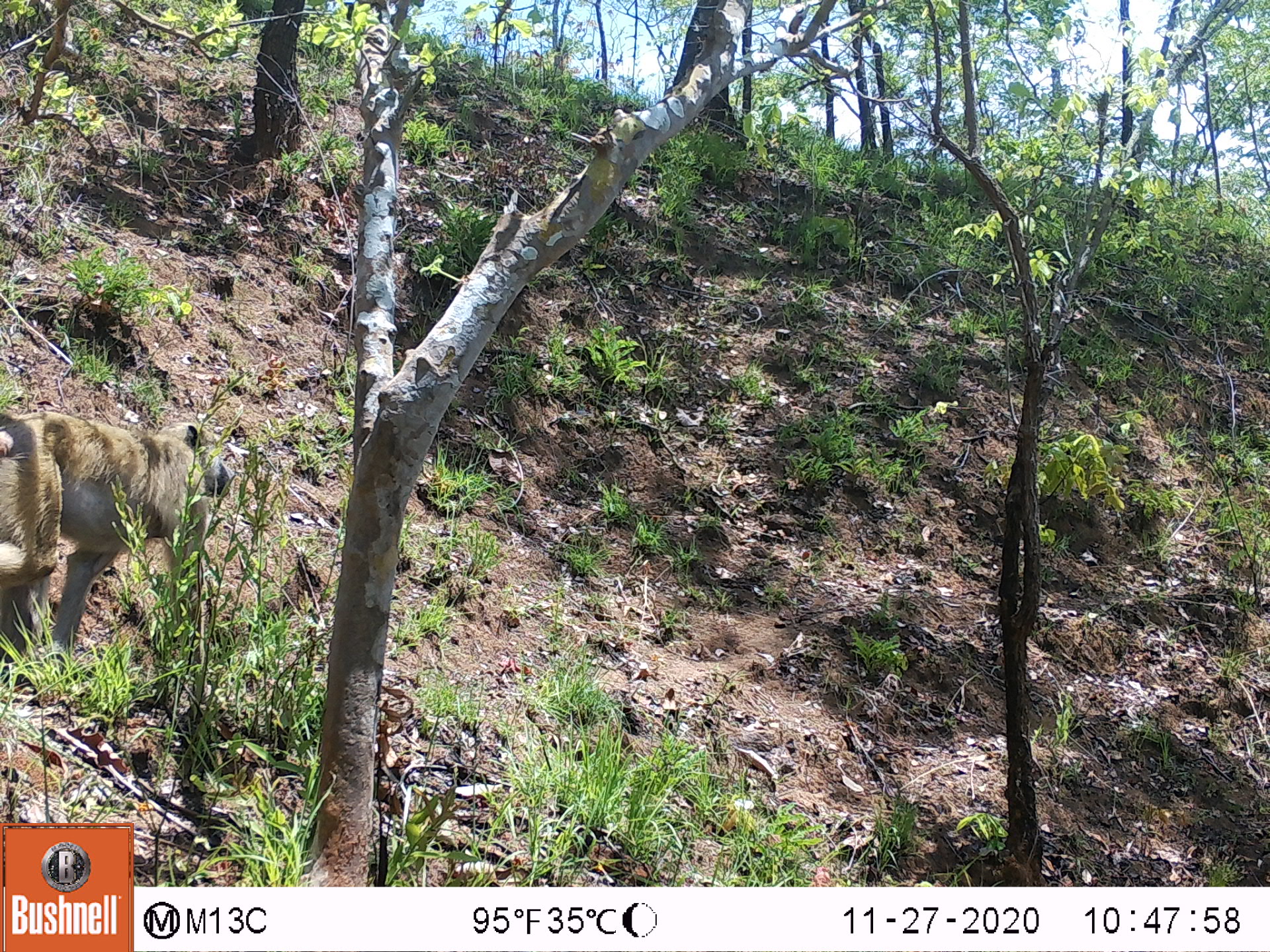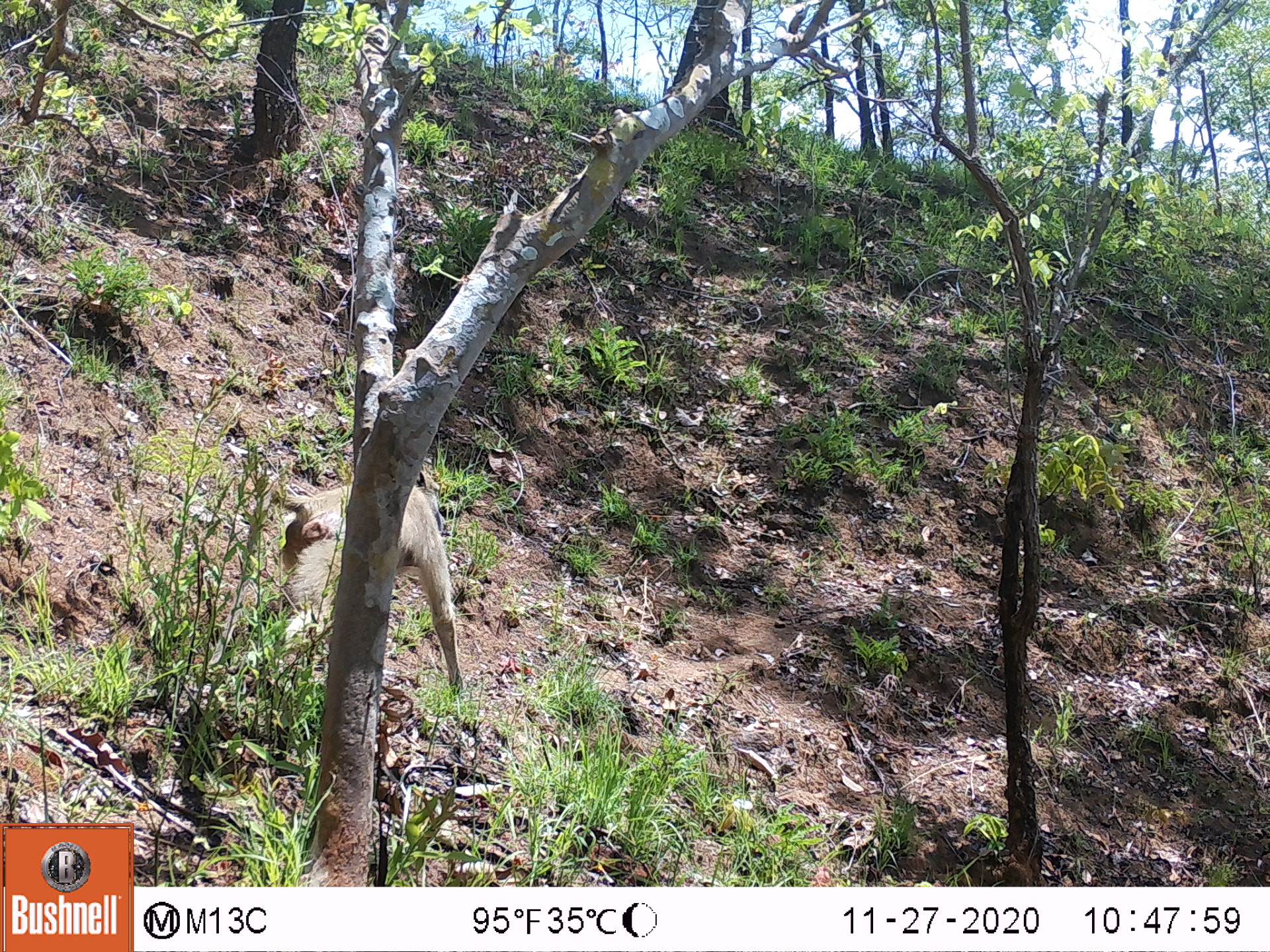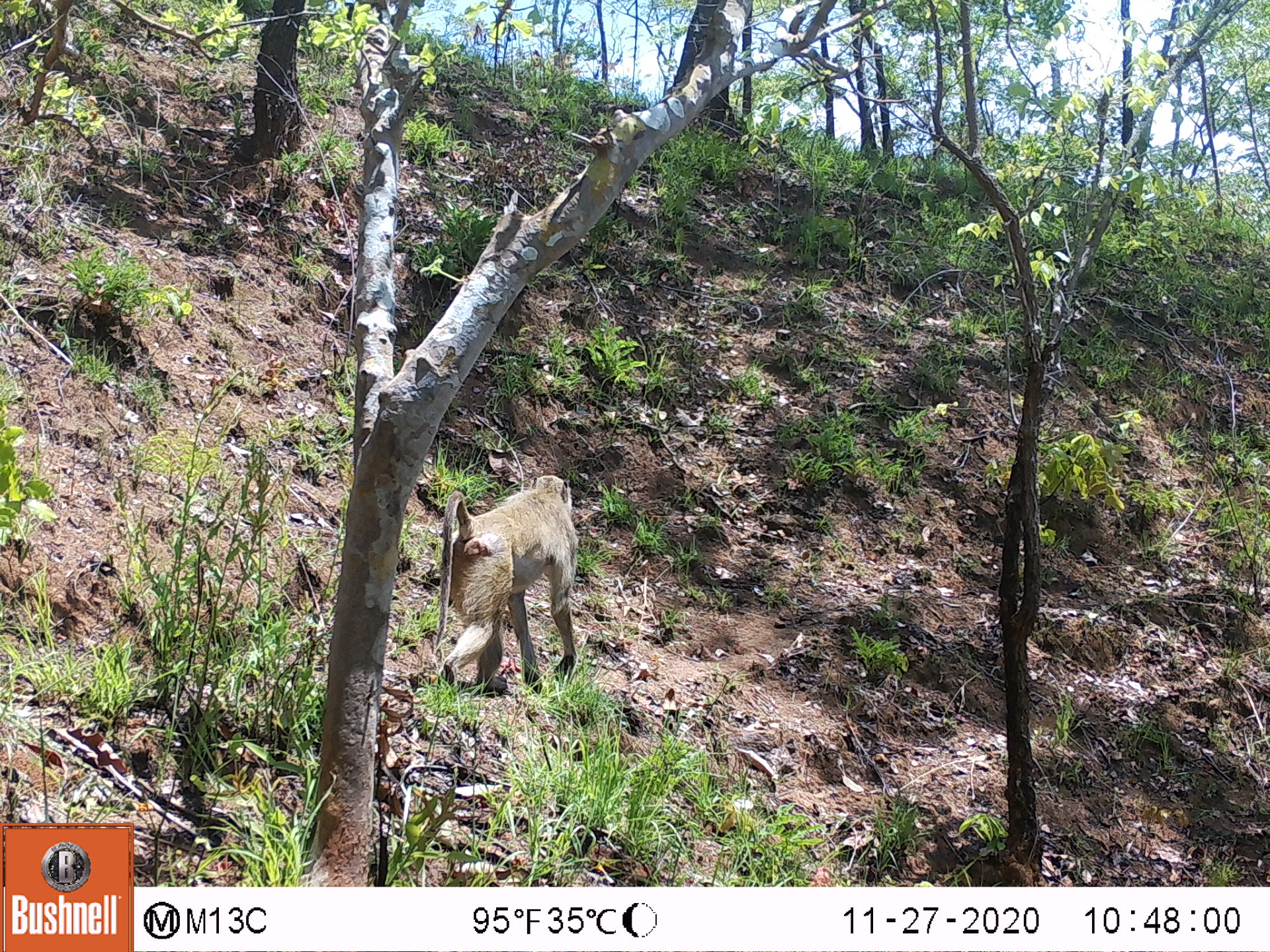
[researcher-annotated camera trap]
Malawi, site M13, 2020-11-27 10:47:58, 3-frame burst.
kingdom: Animalia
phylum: Chordata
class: Mammalia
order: Primates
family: Cercopithecidae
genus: Papio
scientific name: Papio cynocephalus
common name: yellow baboon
Yellow baboon (Papio cynocephalus), count 1.